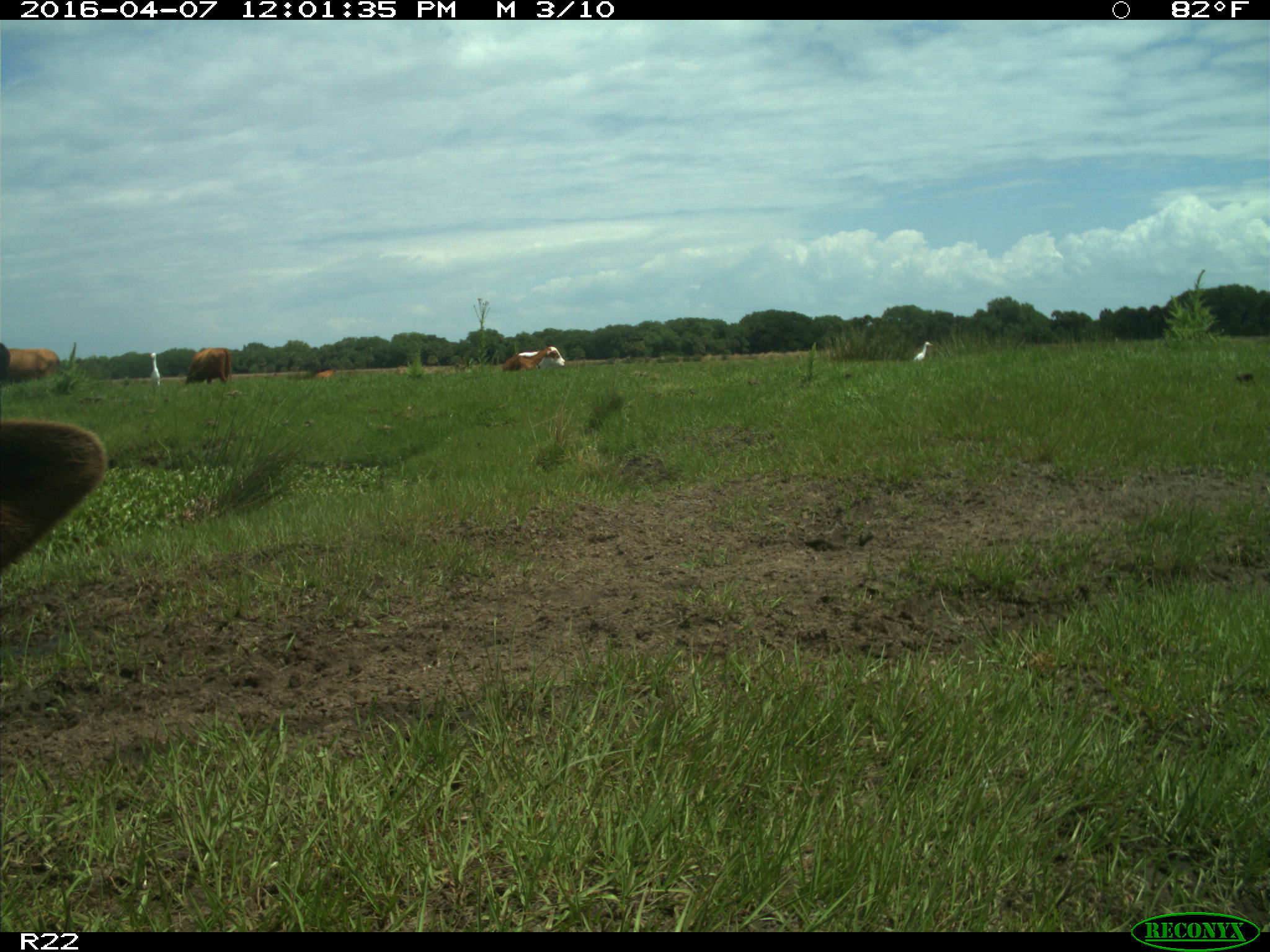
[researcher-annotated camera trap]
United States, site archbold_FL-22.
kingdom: Animalia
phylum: Chordata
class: Mammalia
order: Artiodactyla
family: Bovidae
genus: Bos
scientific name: Bos taurus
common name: domestic cow